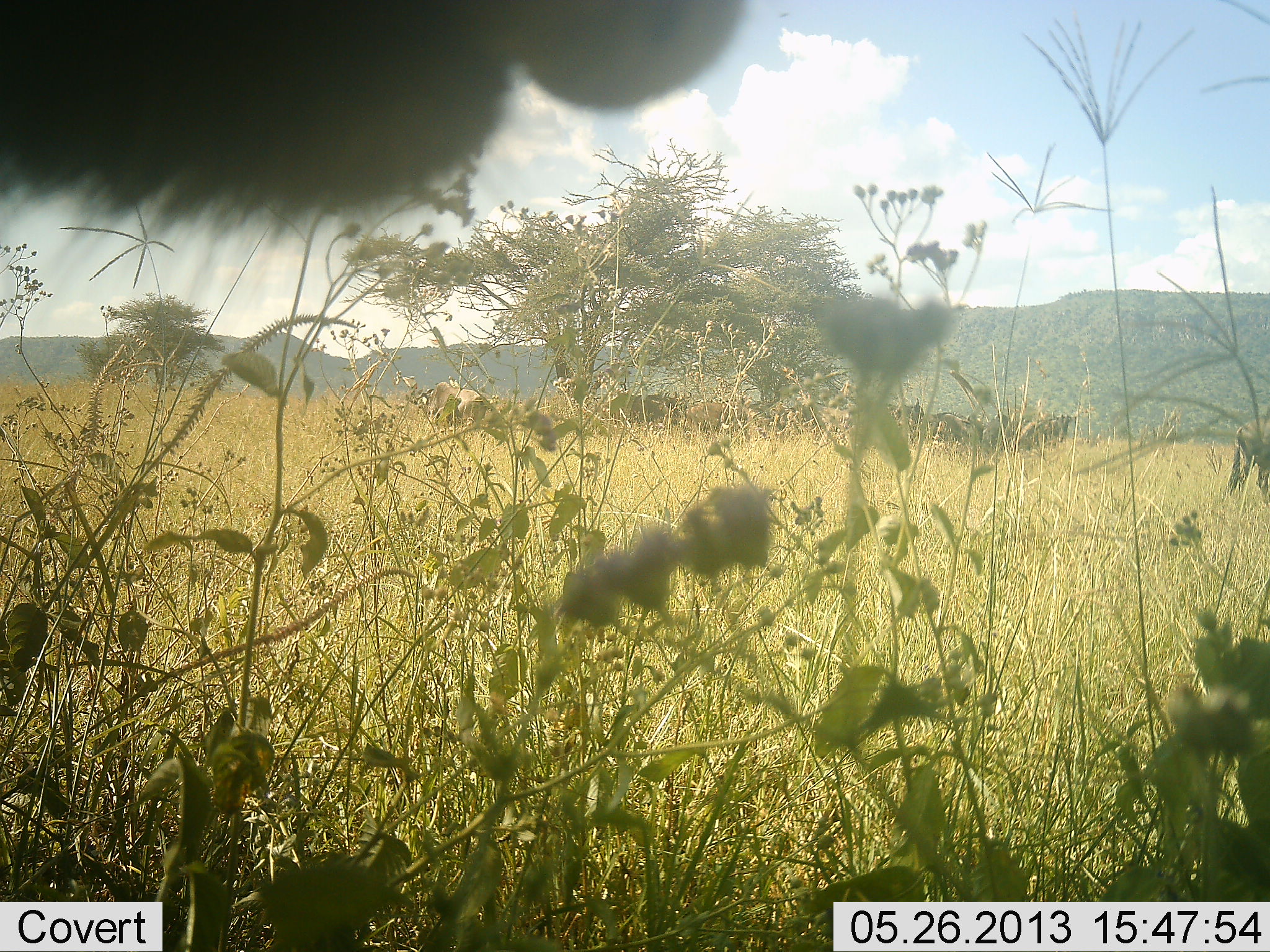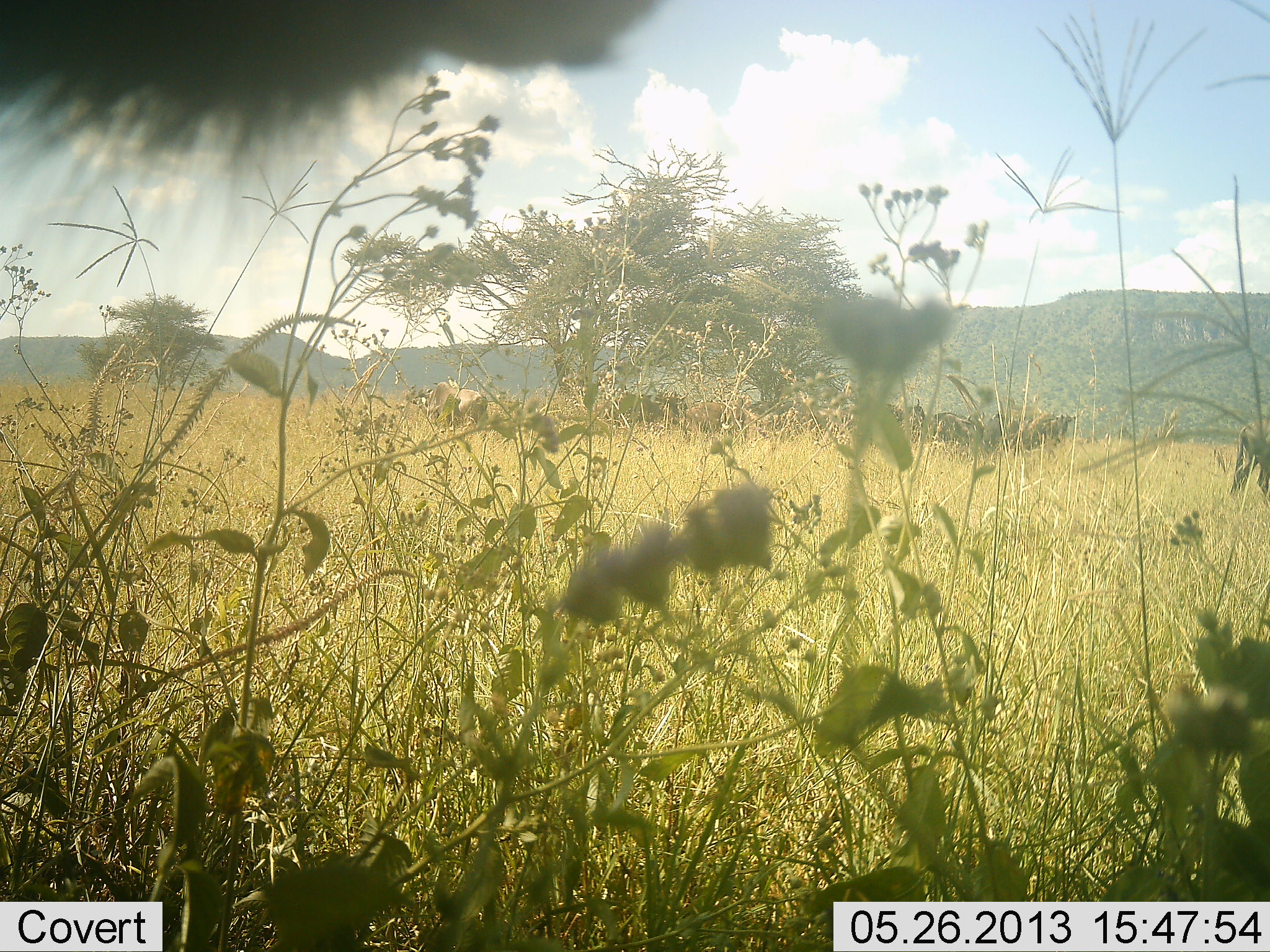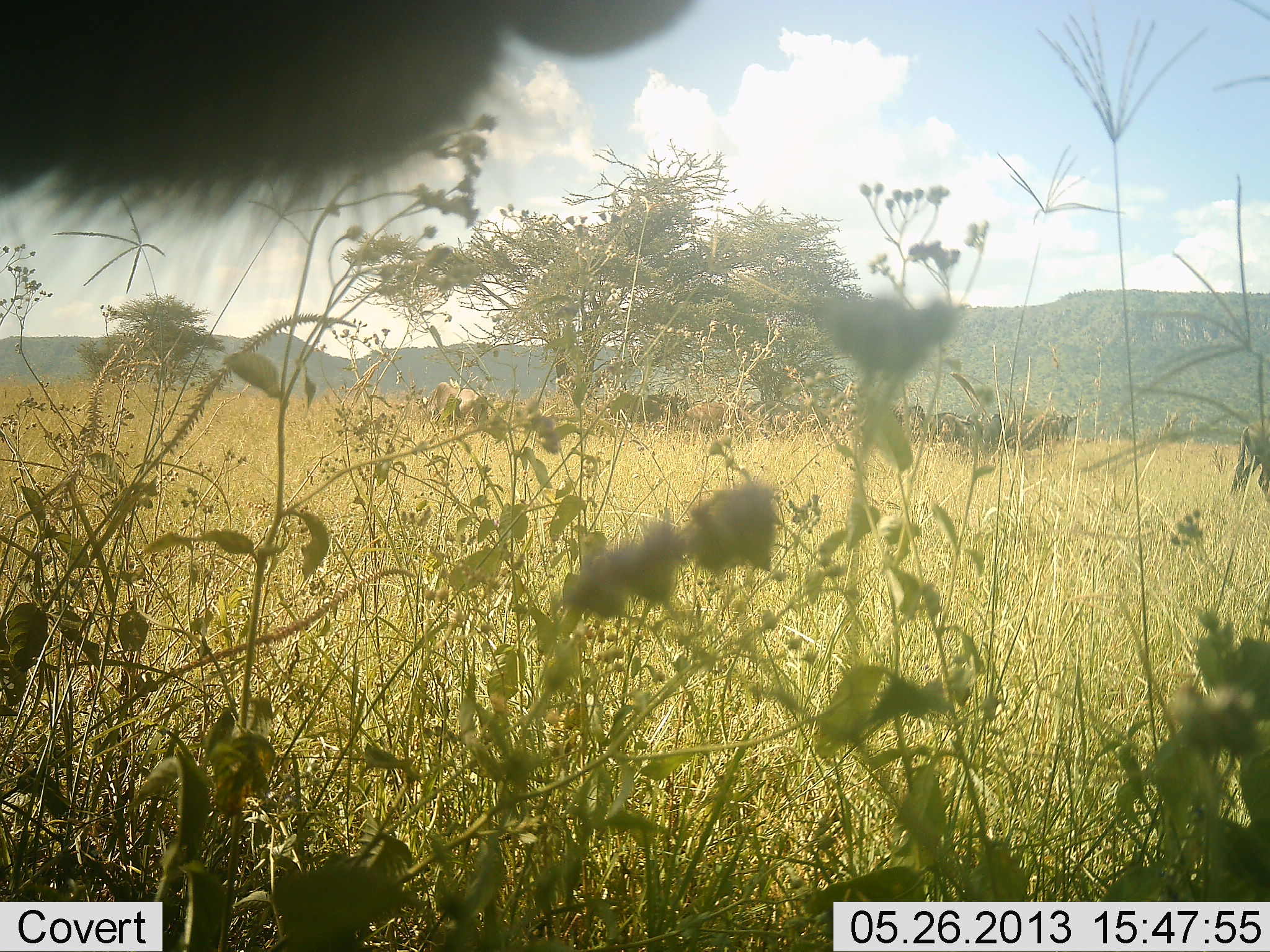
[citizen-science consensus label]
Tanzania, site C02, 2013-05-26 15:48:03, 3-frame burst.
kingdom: Animalia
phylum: Chordata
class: Mammalia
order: Artiodactyla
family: Bovidae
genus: Connochaetes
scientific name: Connochaetes taurinus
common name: blue wildebeest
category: wildebeest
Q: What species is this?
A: Wildebeest (blue wildebeest) (Connochaetes taurinus).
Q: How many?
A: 8.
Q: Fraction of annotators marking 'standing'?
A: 78%.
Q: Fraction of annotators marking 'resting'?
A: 22%.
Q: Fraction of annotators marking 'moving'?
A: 0%.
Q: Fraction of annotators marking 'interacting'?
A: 11%.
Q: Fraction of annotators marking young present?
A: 0%.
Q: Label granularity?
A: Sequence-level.